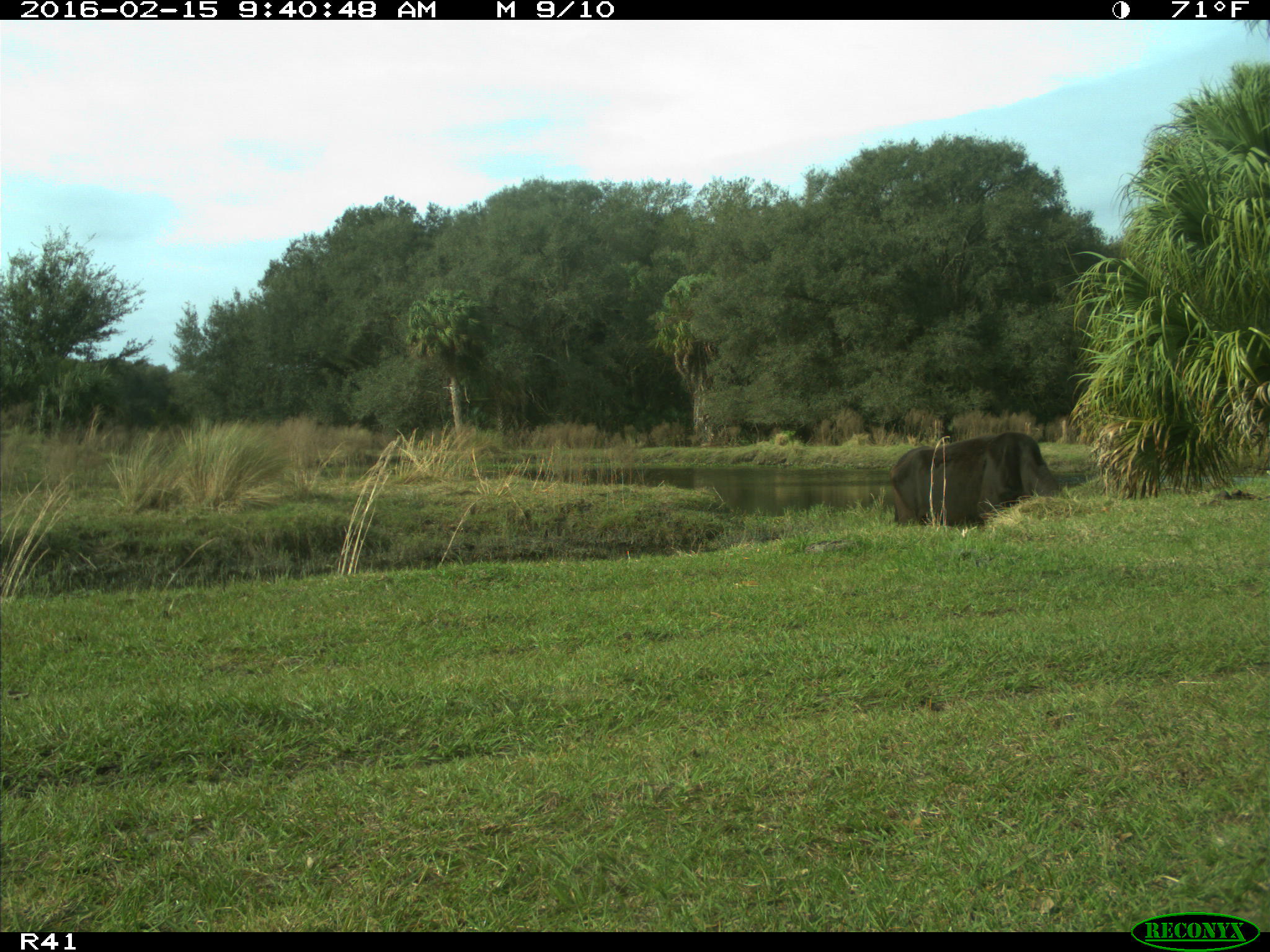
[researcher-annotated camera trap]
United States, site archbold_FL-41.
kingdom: Animalia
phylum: Chordata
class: Mammalia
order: Artiodactyla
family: Bovidae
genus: Bos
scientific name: Bos taurus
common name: domestic cow